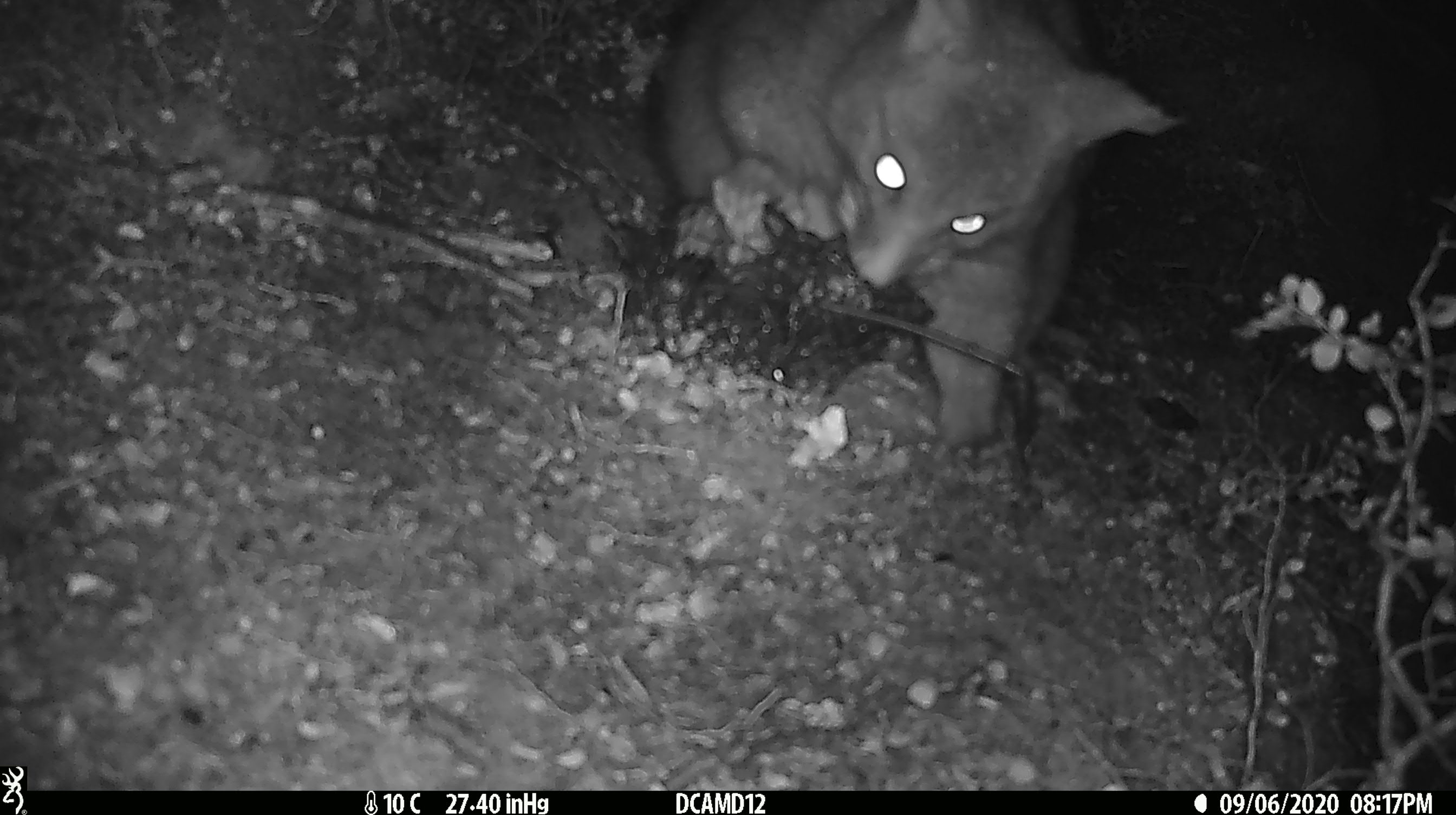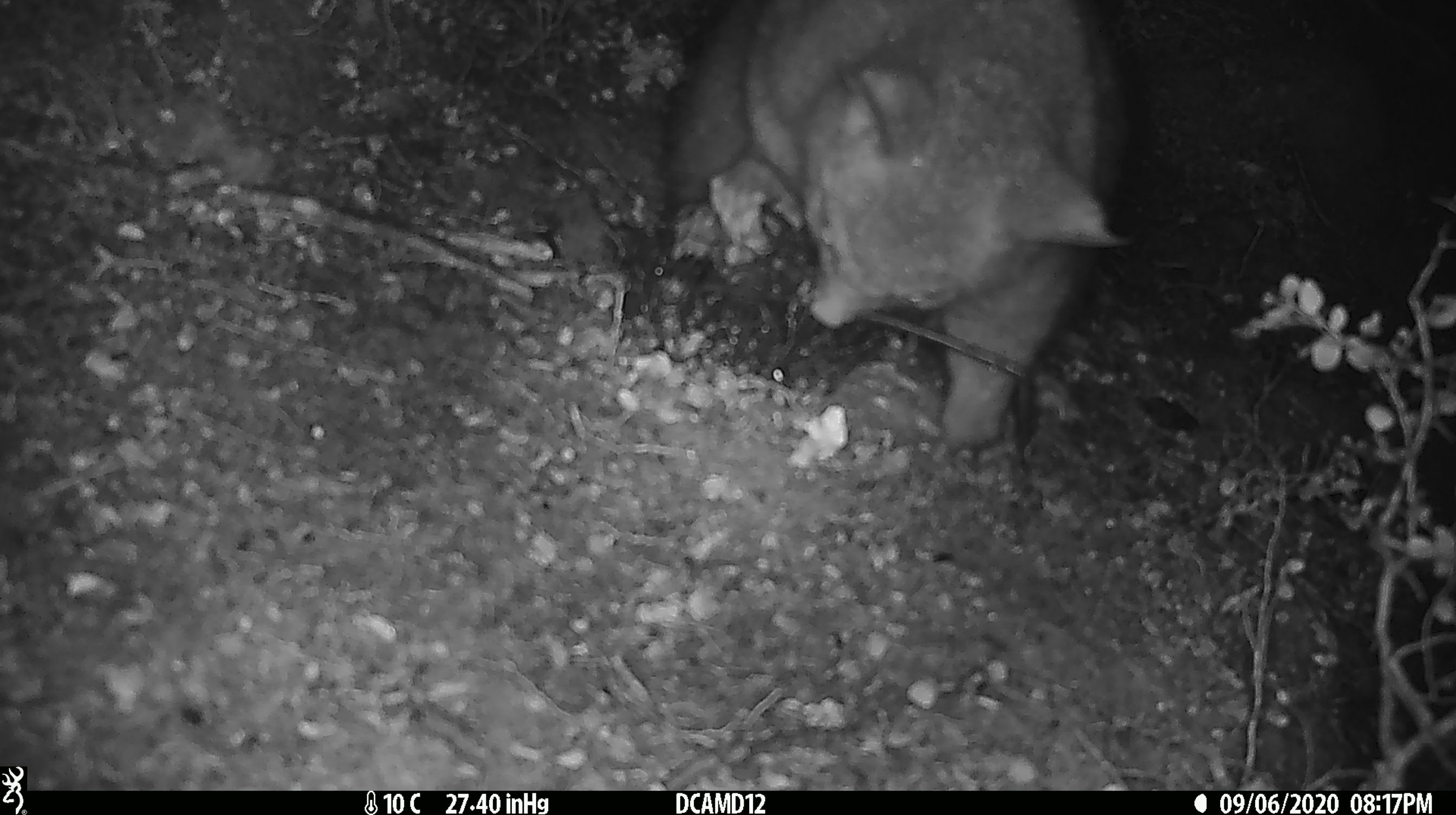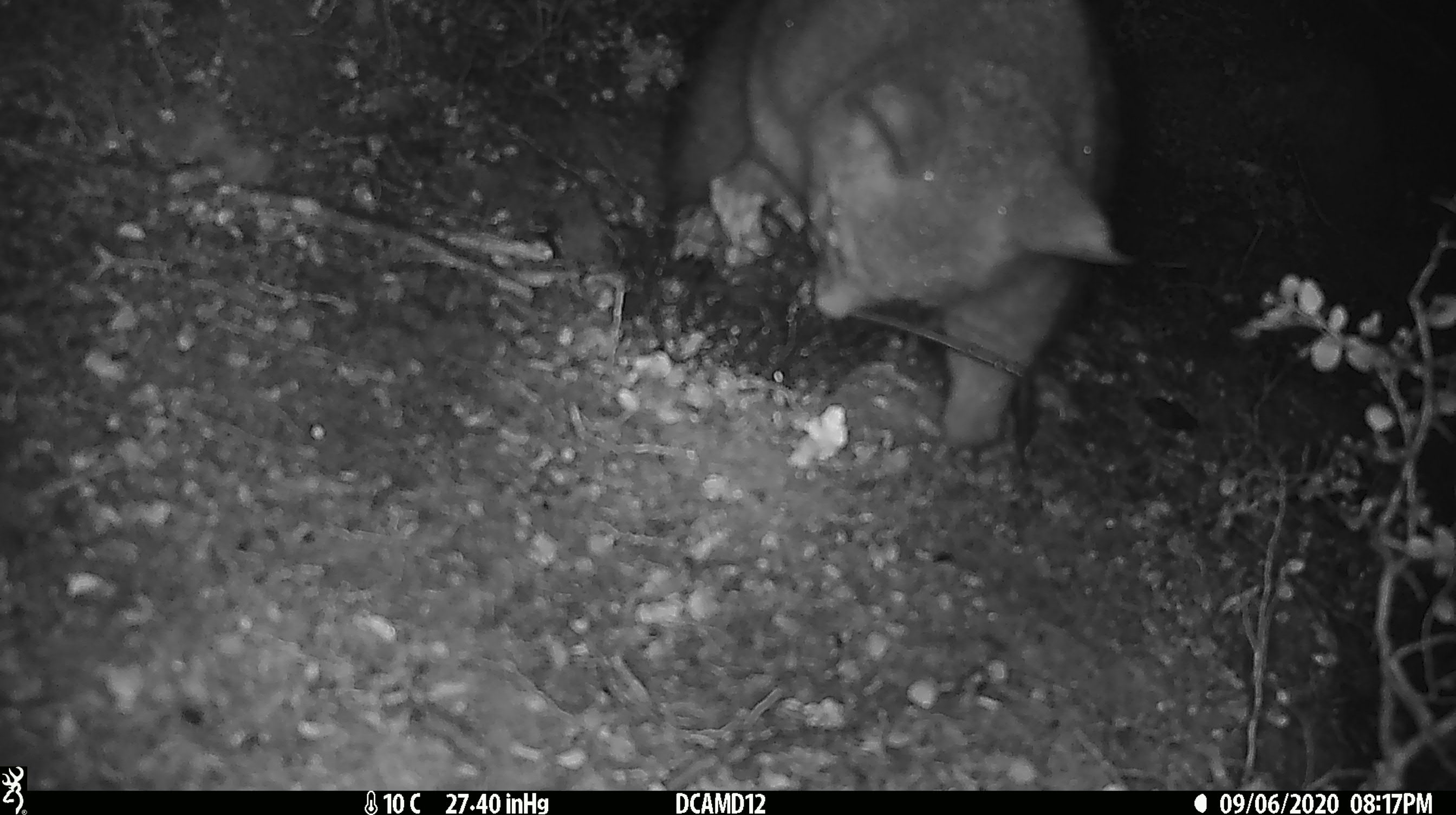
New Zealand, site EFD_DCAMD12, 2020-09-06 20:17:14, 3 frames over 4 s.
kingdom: Animalia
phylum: Chordata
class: Mammalia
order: Diprotodontia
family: Phalangeridae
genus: Trichosurus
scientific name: Trichosurus vulpecula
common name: common brushtail possum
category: possum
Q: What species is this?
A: Possum (common brushtail possum) (Trichosurus vulpecula).